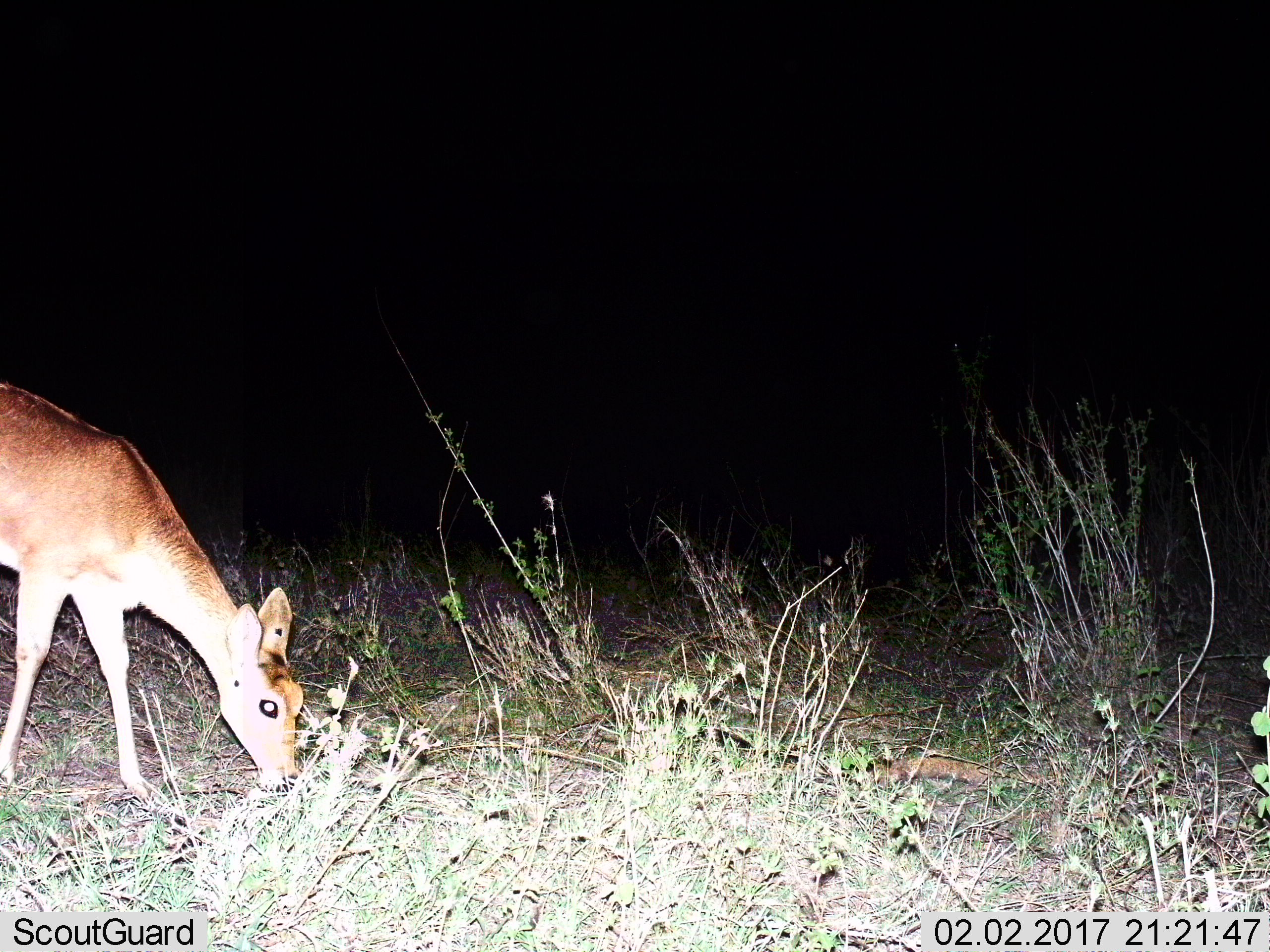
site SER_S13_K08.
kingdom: Animalia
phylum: Chordata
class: Mammalia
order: Artiodactyla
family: Bovidae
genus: Redunca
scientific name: Redunca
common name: reedbuck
Reedbuck (Redunca), count 1. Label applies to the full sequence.